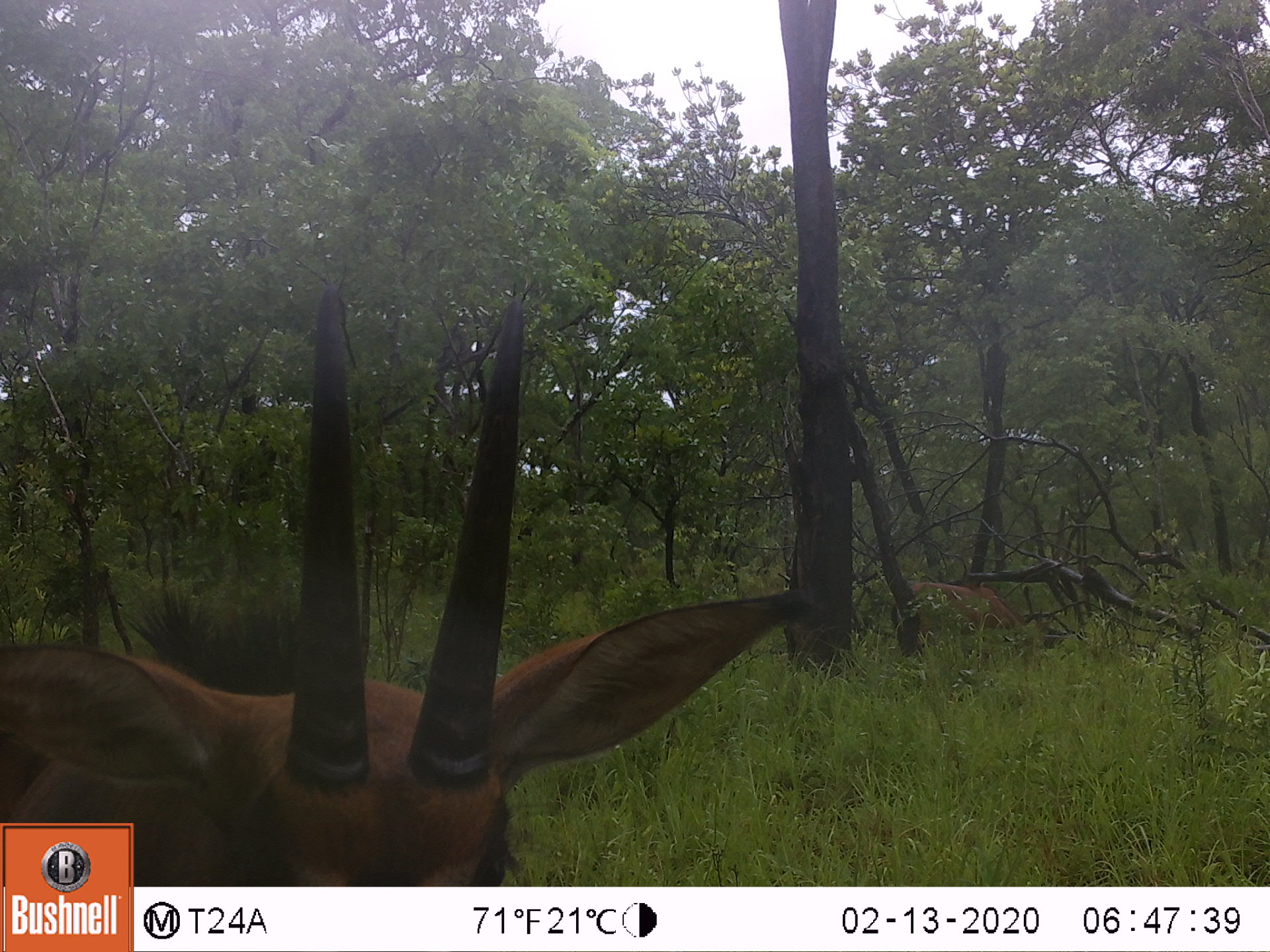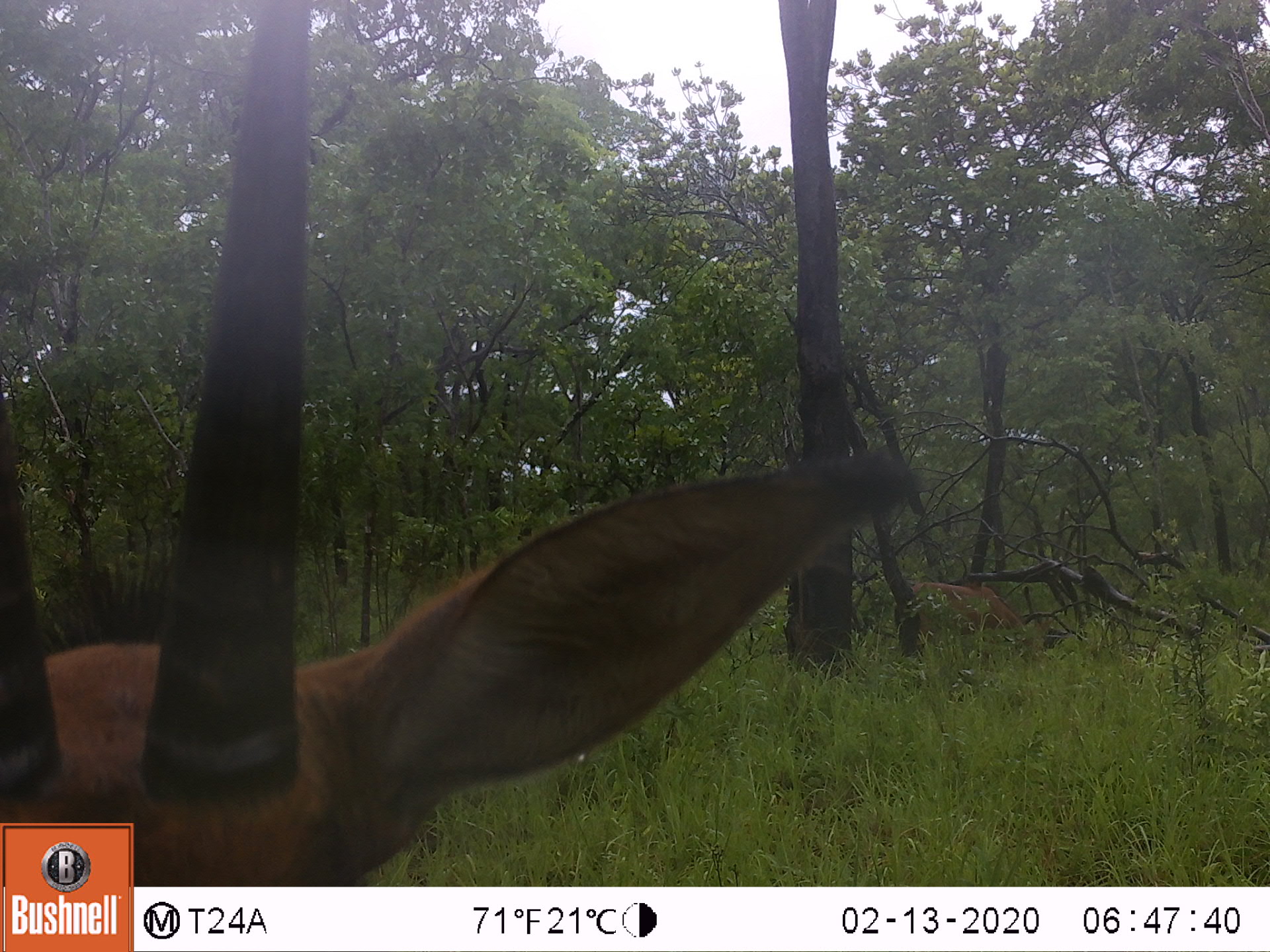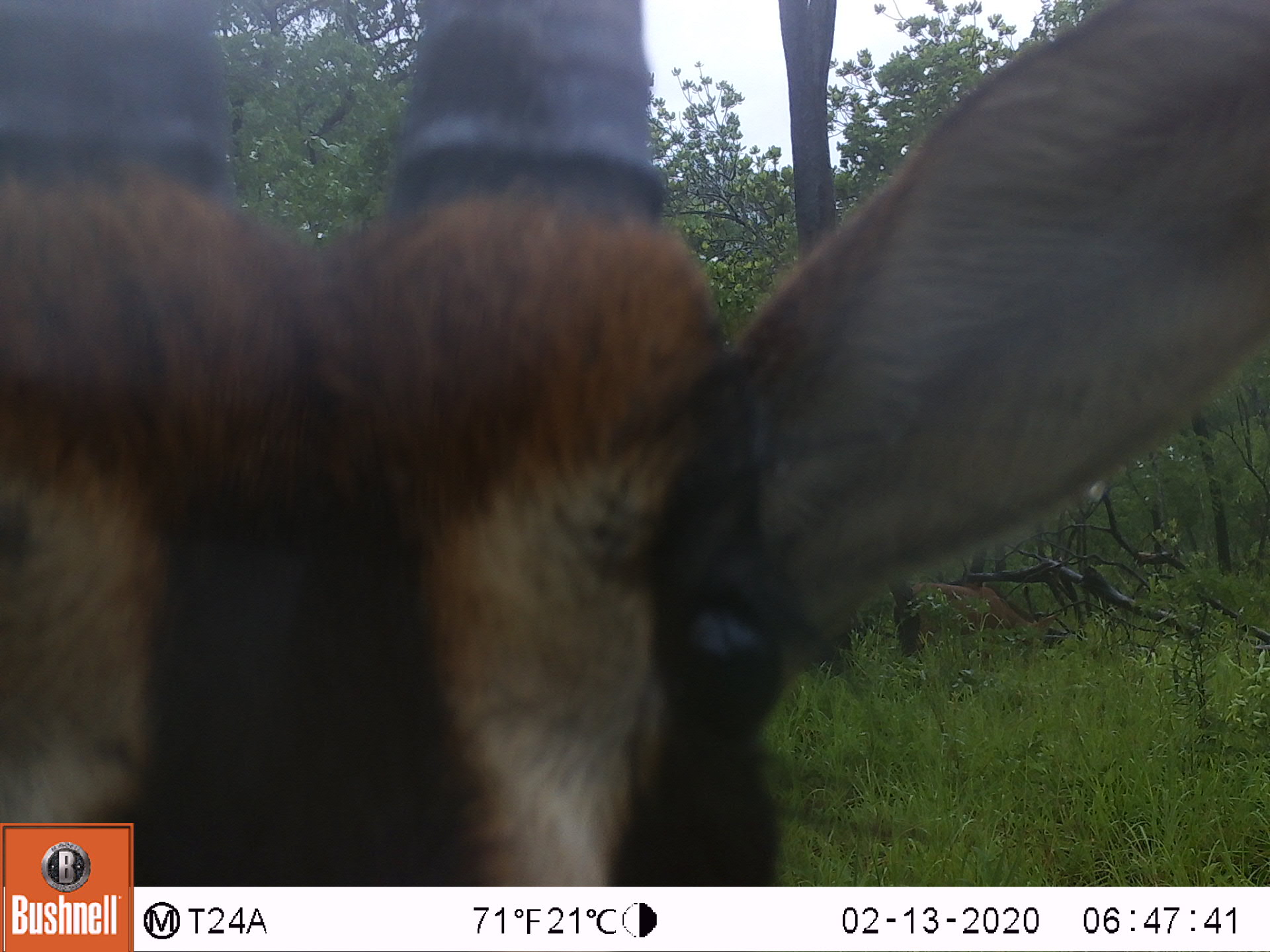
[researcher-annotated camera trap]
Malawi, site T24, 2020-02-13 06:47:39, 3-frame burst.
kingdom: Animalia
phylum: Chordata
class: Mammalia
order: Artiodactyla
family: Bovidae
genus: Hippotragus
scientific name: Hippotragus niger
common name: sable antelope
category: sable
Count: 2.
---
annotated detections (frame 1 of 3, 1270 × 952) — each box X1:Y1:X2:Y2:
sable: 138:287:804:880; 880:572:1042:651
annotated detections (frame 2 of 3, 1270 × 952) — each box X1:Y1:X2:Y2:
sable: 0:18:870:819; 897:552:1035:666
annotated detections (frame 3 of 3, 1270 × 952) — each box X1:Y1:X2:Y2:
sable: 5:5:1262:821